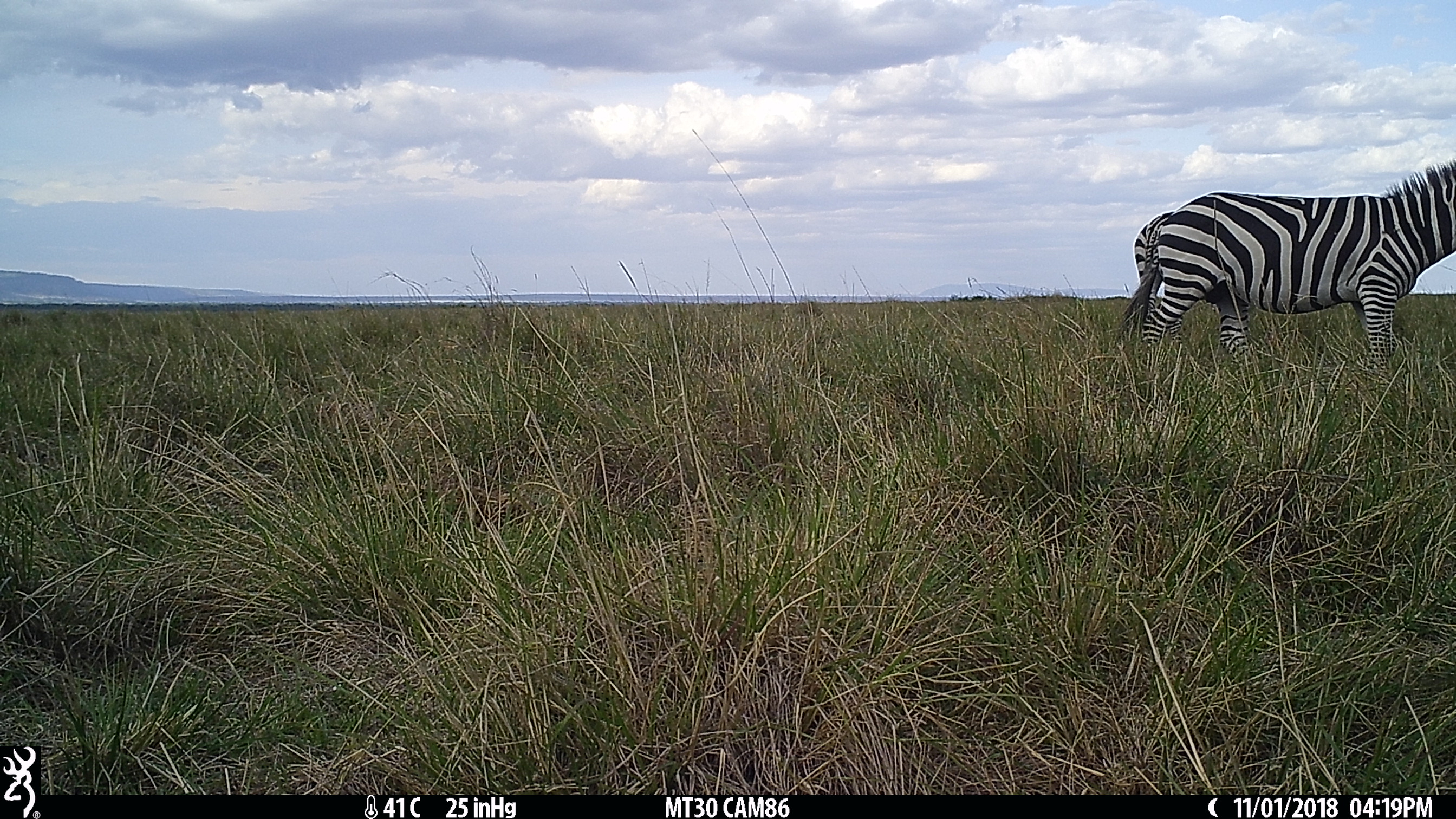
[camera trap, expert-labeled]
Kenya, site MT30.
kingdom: Animalia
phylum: Chordata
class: Mammalia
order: Perissodactyla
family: Equidae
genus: Equus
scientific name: Equus quagga burchellii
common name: burchell's zebra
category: zebra